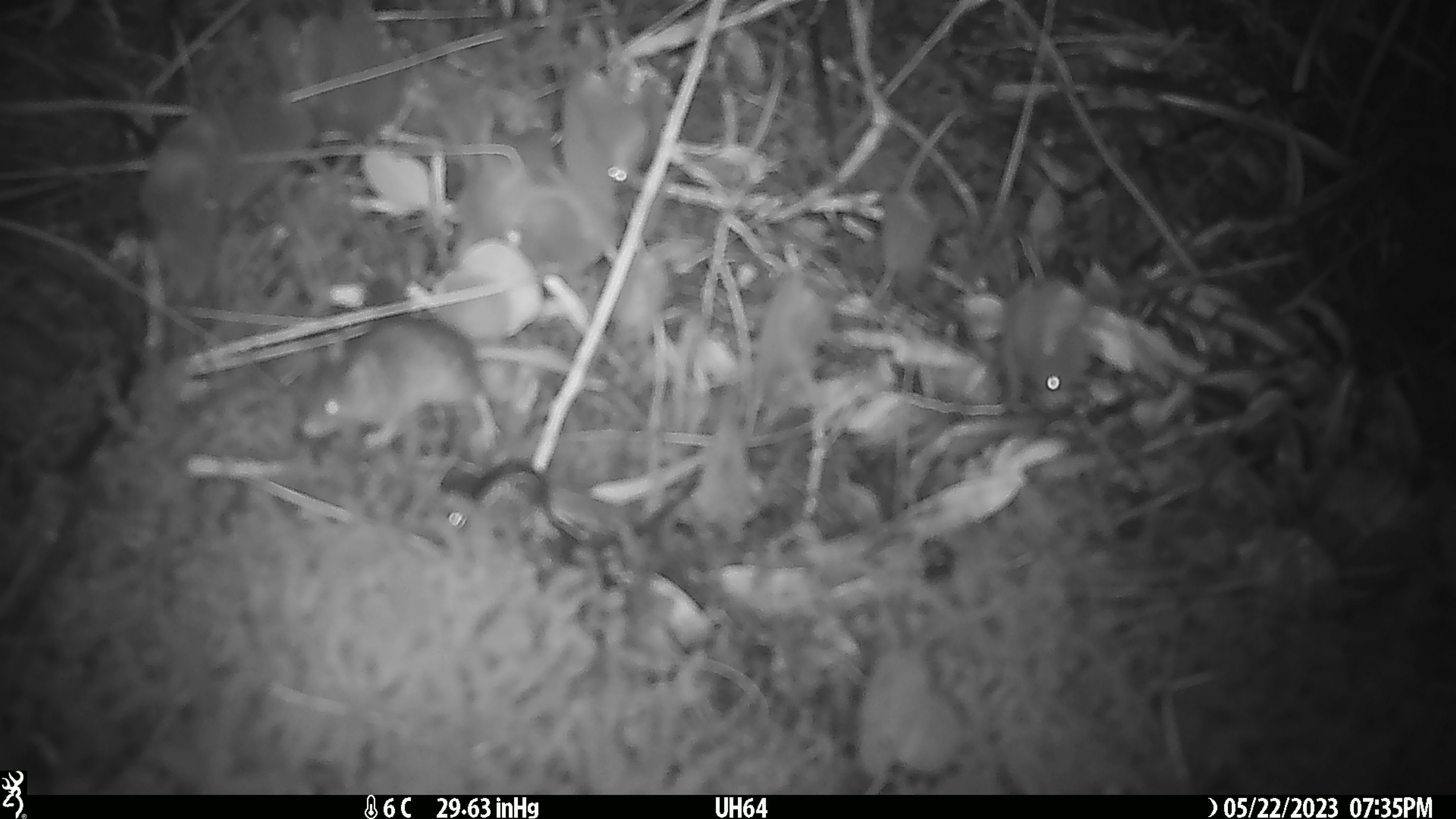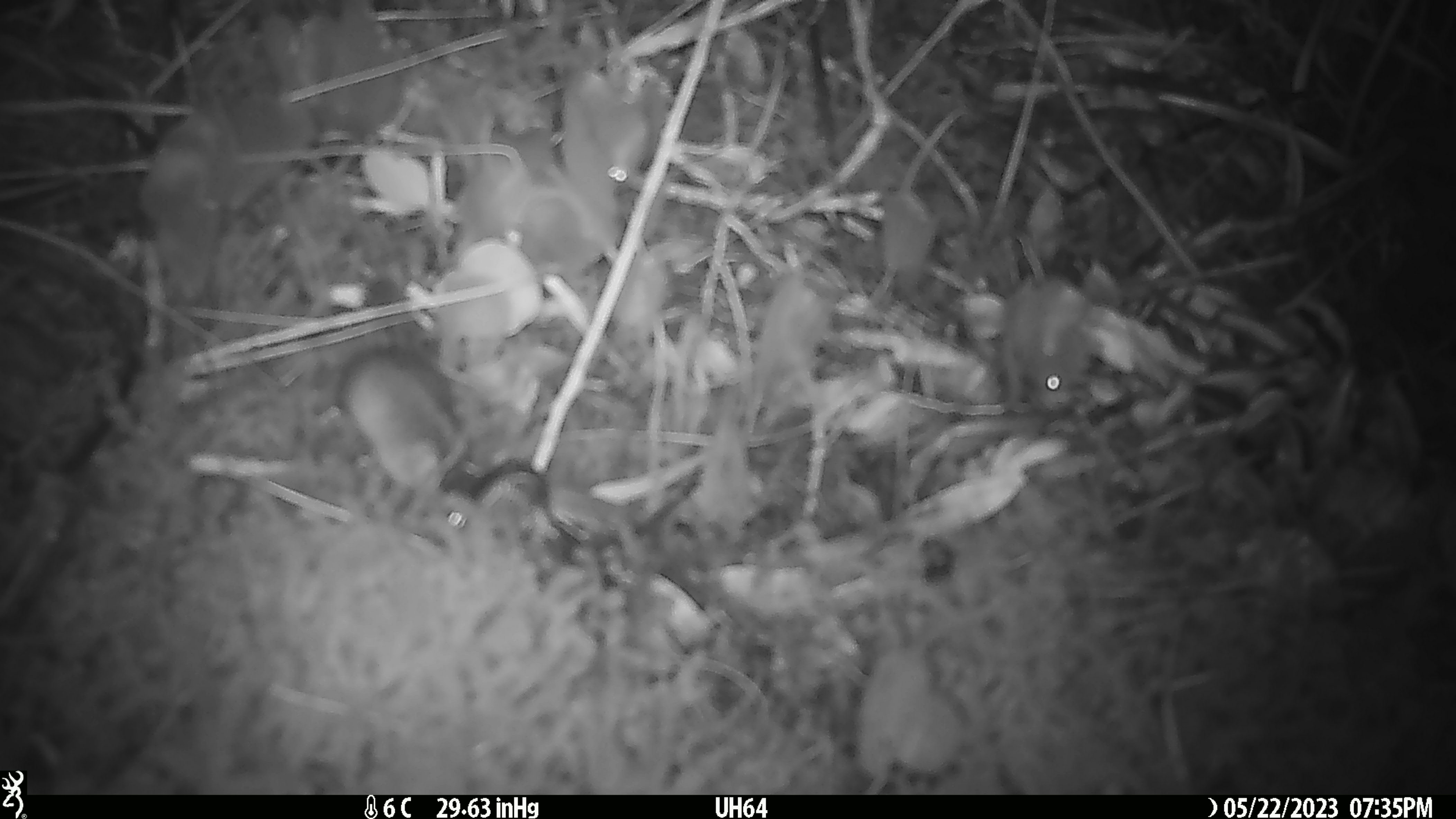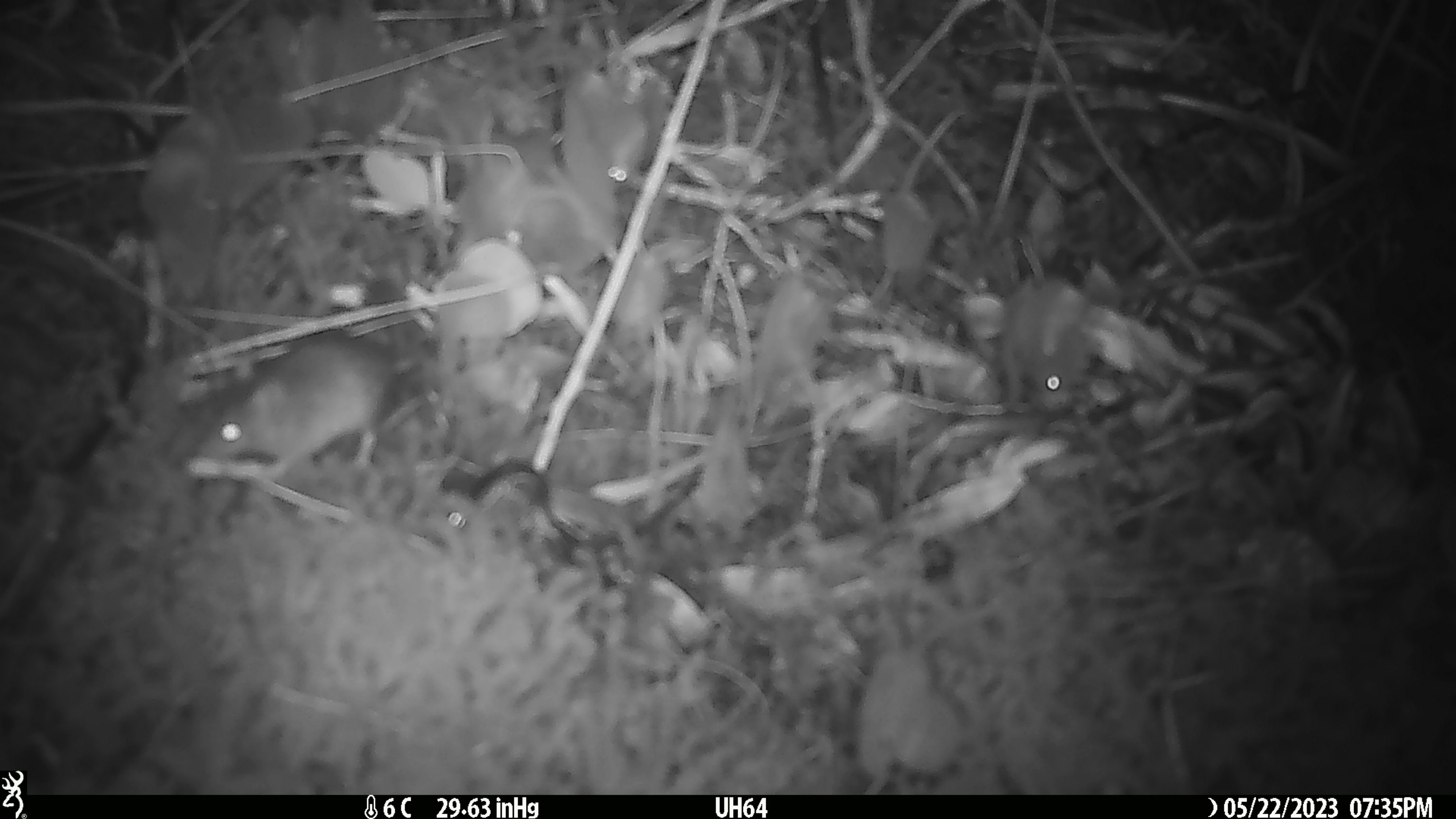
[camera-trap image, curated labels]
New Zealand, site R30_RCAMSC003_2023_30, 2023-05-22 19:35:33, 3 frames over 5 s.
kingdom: Animalia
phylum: Chordata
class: Mammalia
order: Rodentia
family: Muridae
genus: Mus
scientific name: Mus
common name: mouse